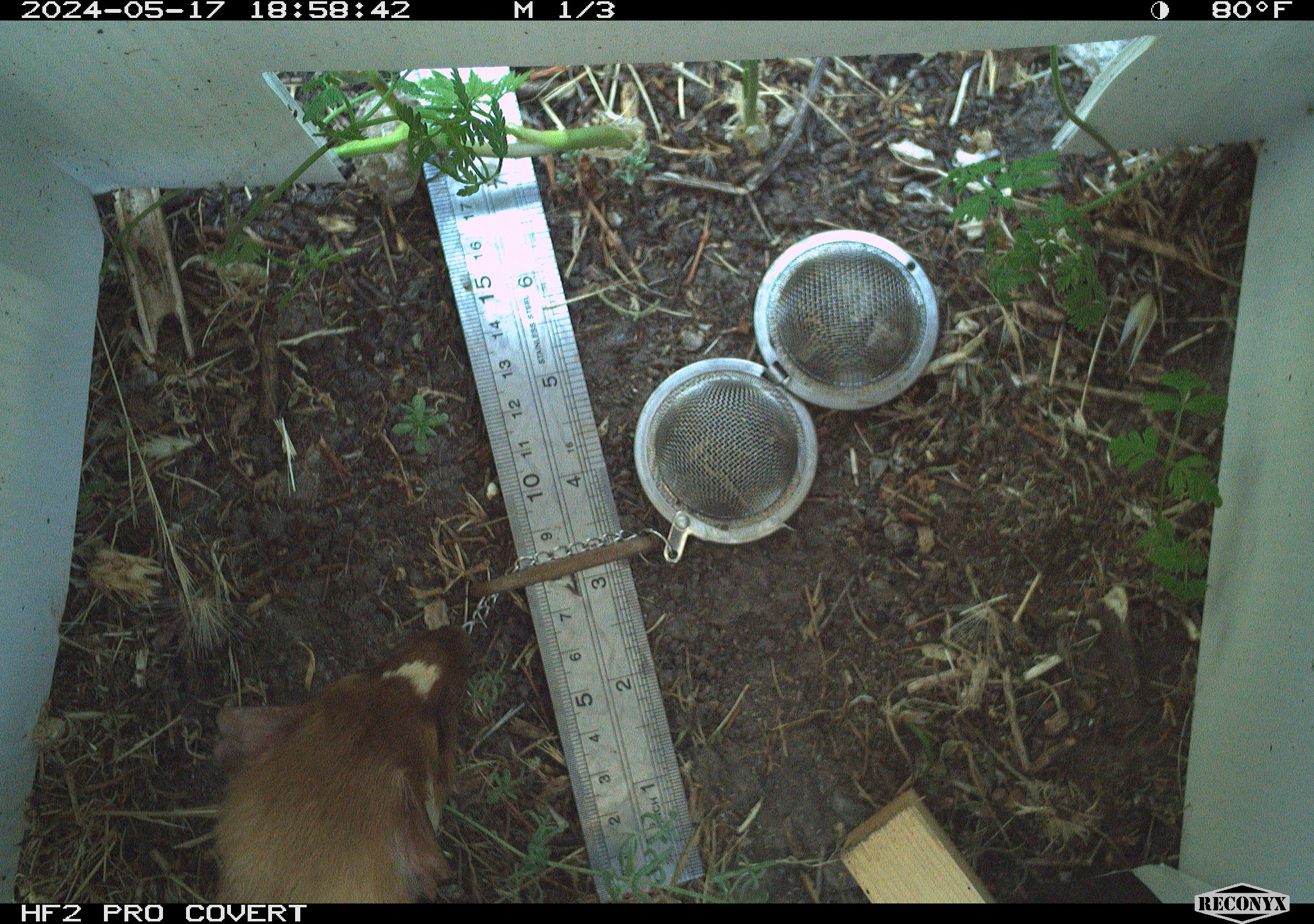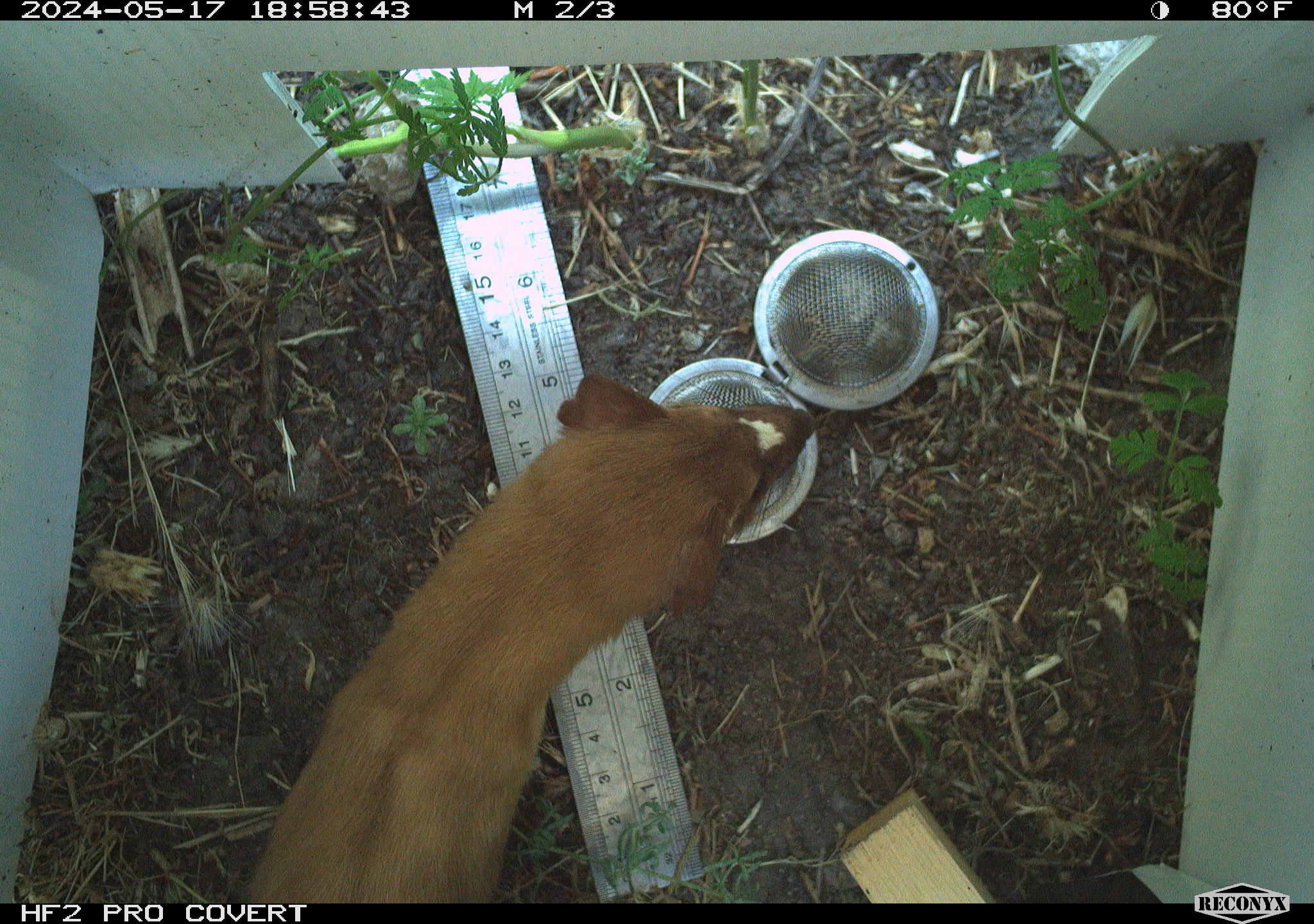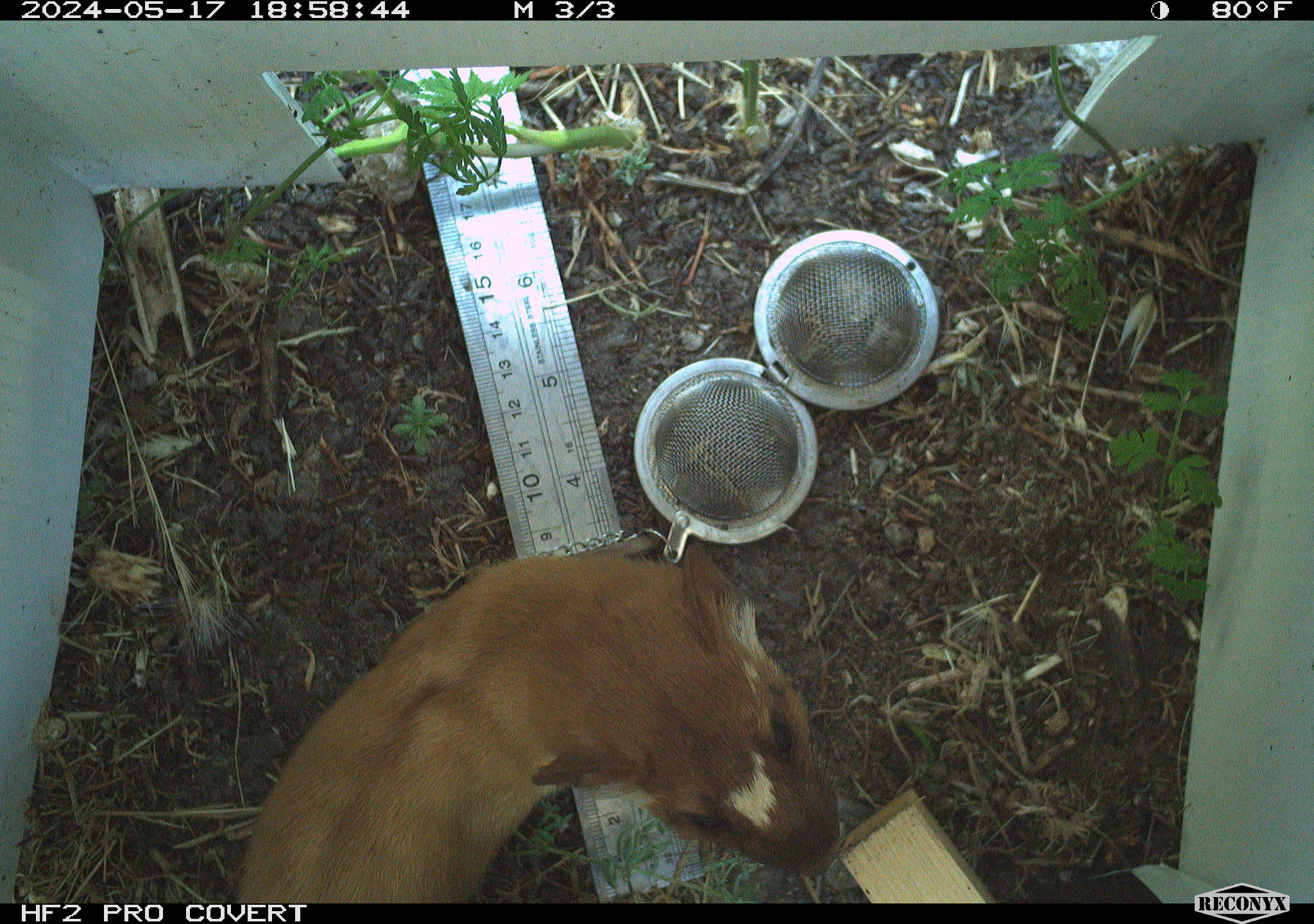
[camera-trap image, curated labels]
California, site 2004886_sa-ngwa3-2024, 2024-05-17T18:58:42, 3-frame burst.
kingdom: Animalia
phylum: Chordata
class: Mammalia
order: Carnivora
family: Mustelidae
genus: Neogale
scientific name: Neogale frenata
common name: long-tailed weasel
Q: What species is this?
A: Long-tailed weasel (Neogale frenata).